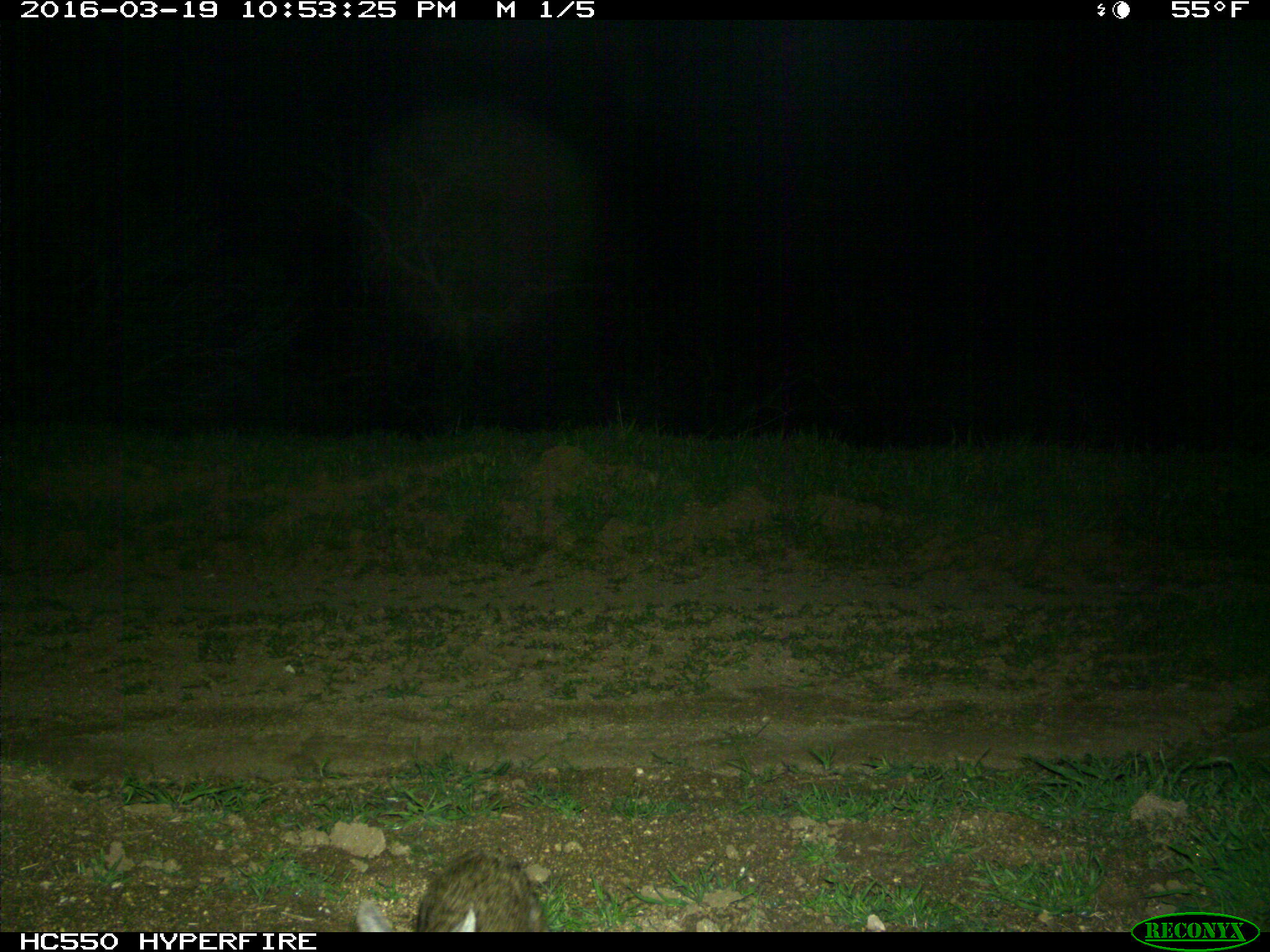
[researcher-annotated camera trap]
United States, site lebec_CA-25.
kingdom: Animalia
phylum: Chordata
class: Mammalia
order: Lagomorpha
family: Leporidae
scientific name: Leporidae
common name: rabbits and hares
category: unidentified rabbit